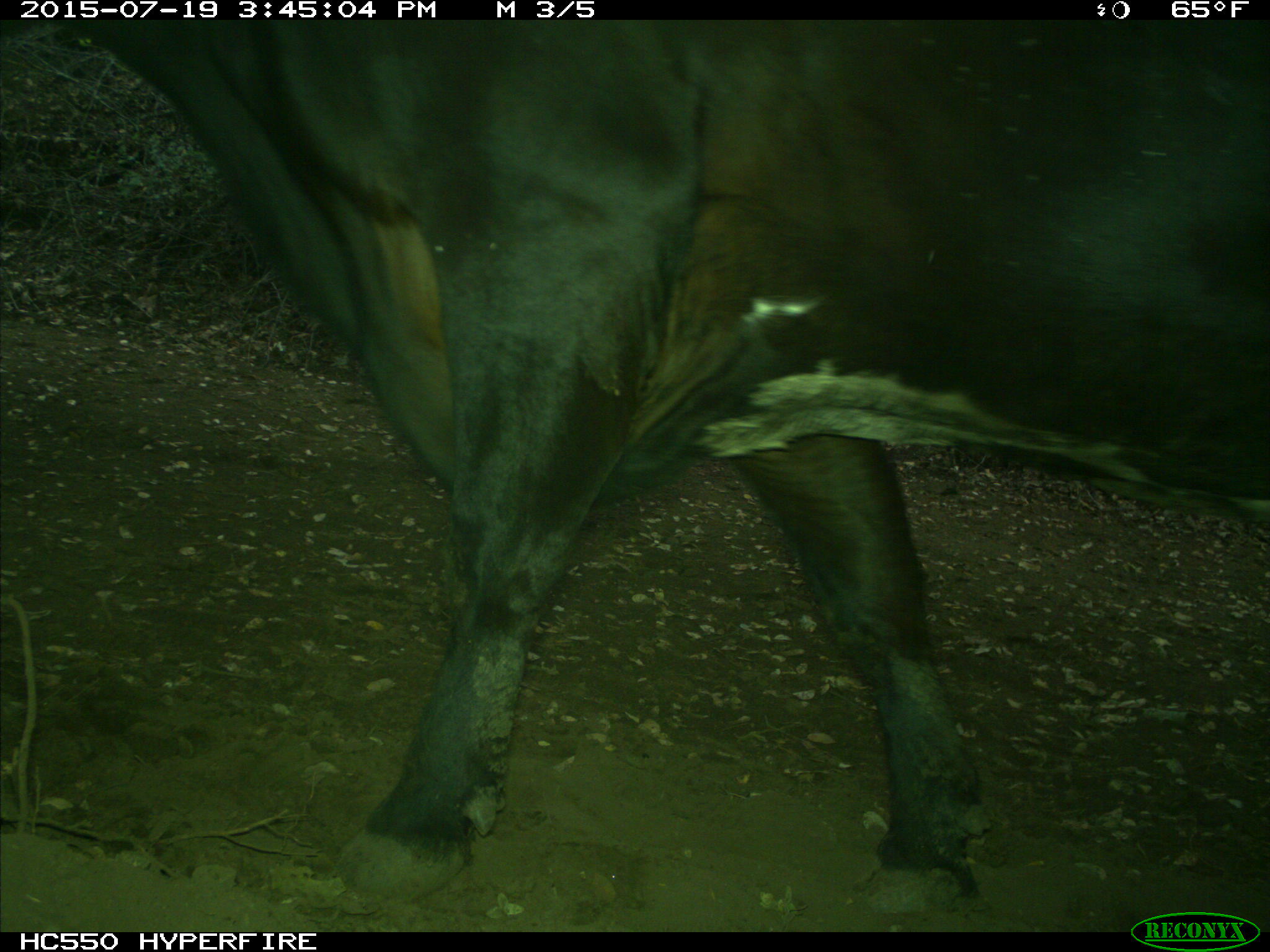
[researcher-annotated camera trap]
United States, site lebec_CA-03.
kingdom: Animalia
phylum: Chordata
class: Mammalia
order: Artiodactyla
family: Bovidae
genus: Bos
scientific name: Bos taurus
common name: domestic cow